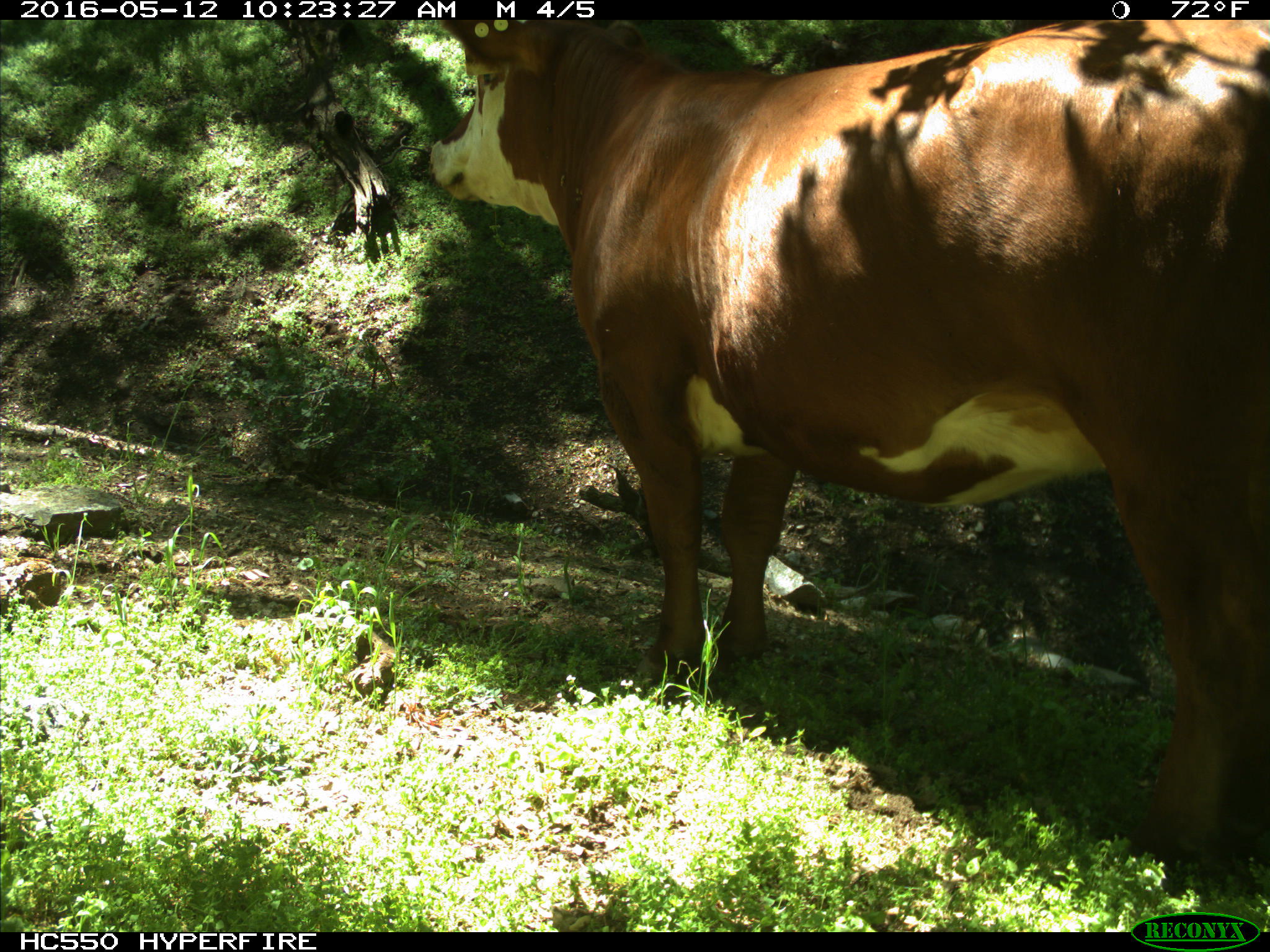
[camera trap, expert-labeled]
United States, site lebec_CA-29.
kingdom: Animalia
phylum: Chordata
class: Mammalia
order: Artiodactyla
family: Bovidae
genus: Bos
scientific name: Bos taurus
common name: domestic cow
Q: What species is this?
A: Bos taurus (domestic cow).